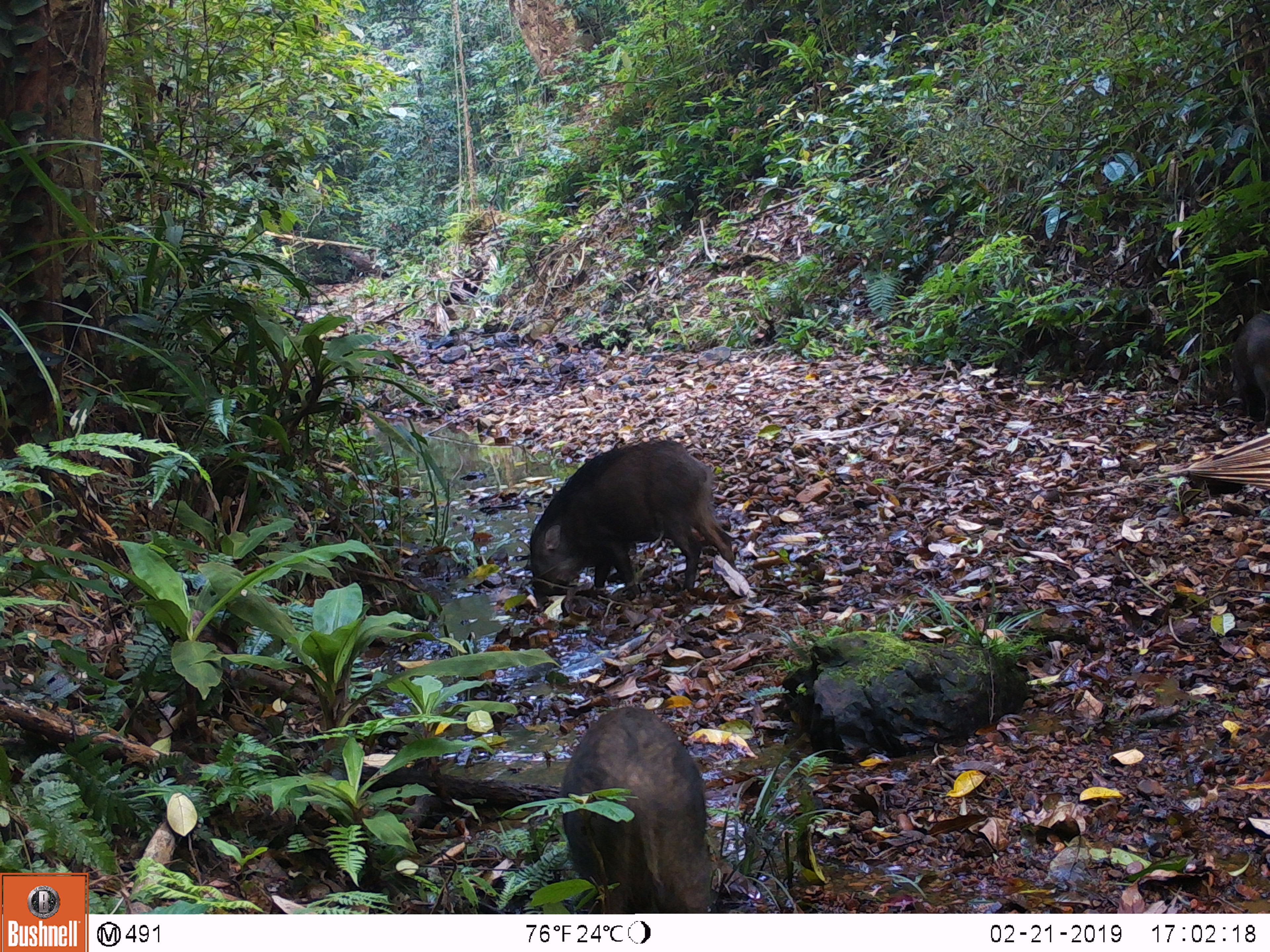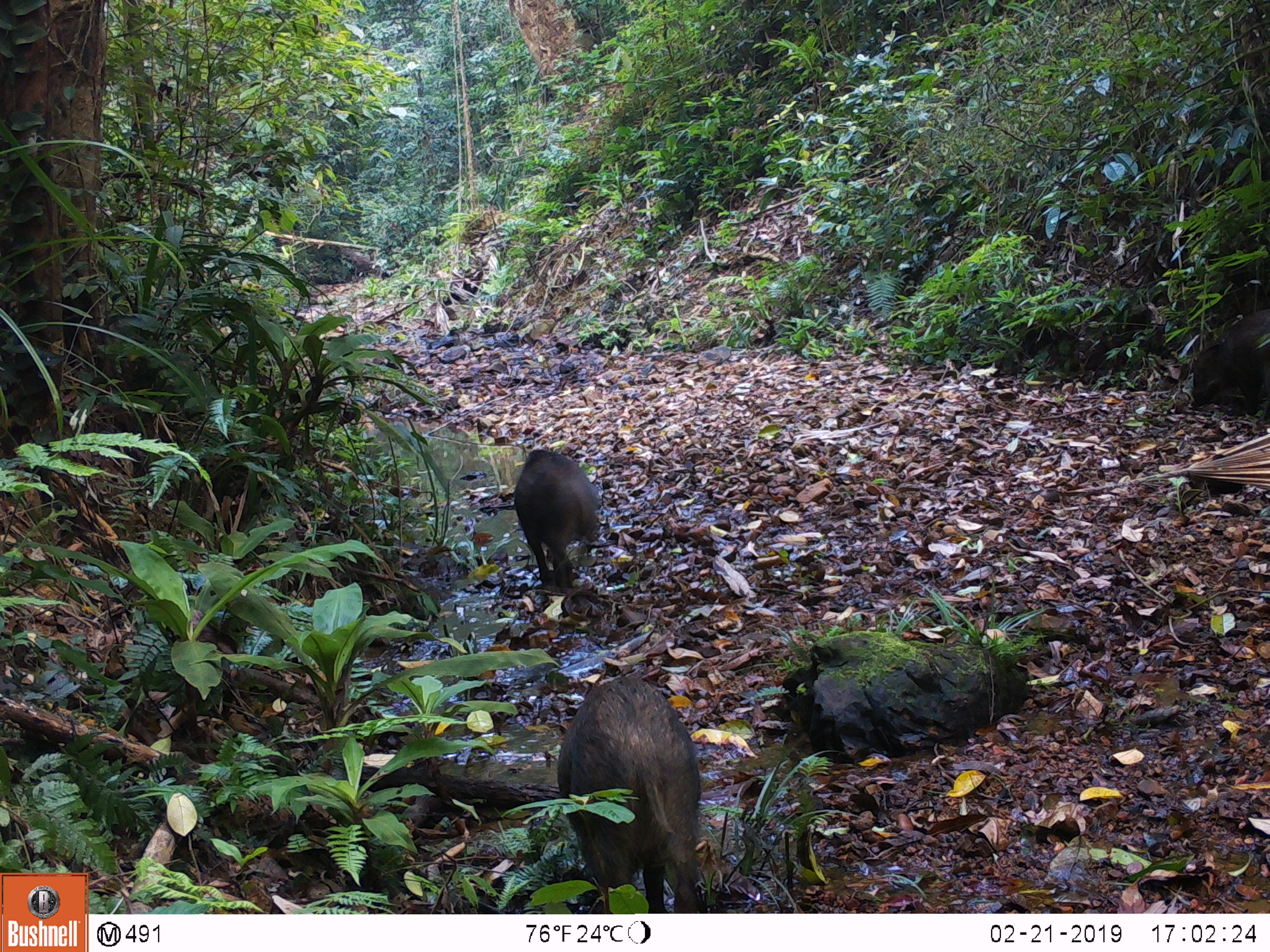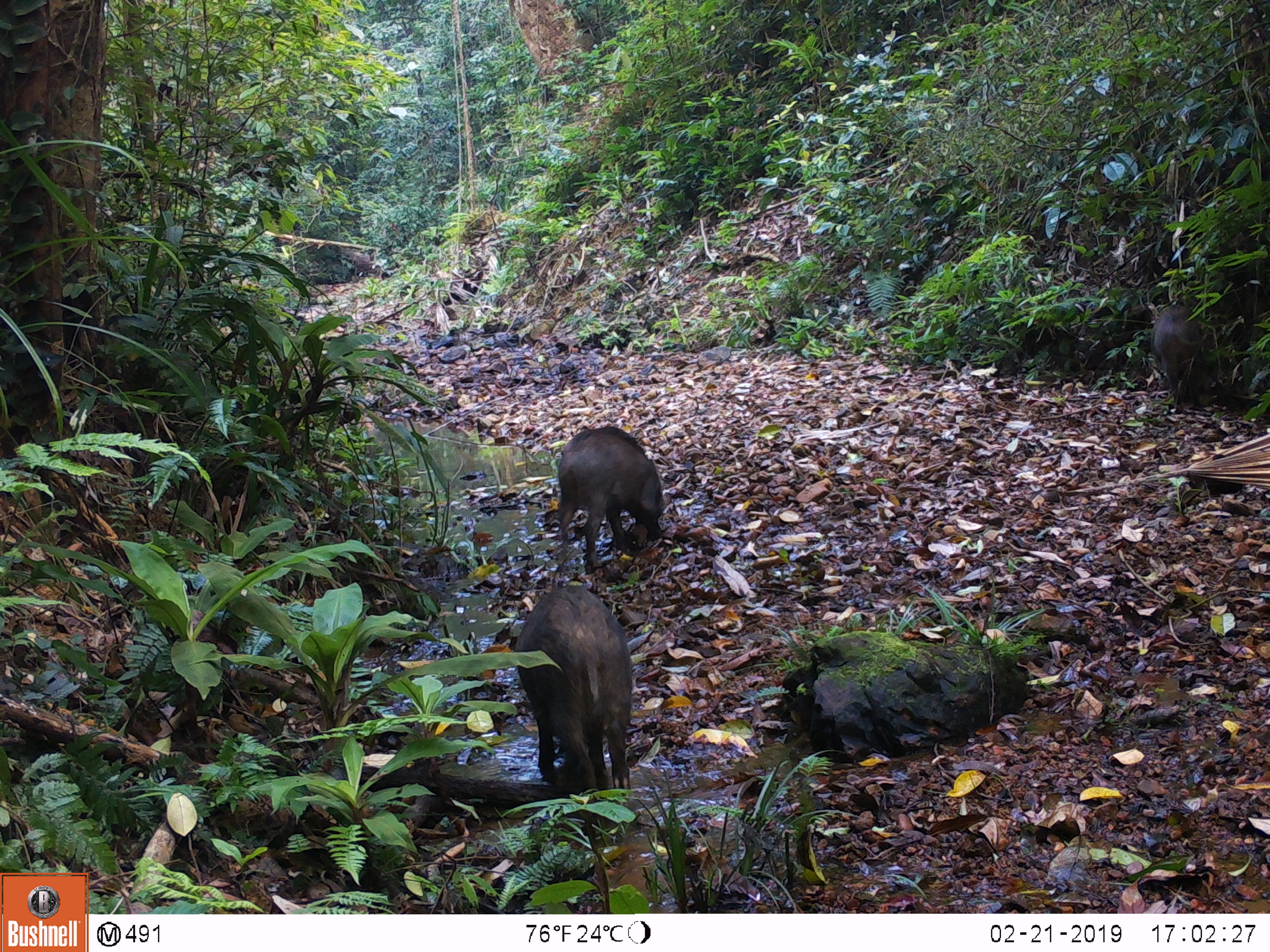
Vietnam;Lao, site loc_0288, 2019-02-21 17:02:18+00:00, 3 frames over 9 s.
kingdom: Animalia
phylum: Chordata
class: Mammalia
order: Artiodactyla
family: Suidae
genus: Sus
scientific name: Sus scrofa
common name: eurasian wild pig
Eurasian wild pig (Sus scrofa). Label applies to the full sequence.